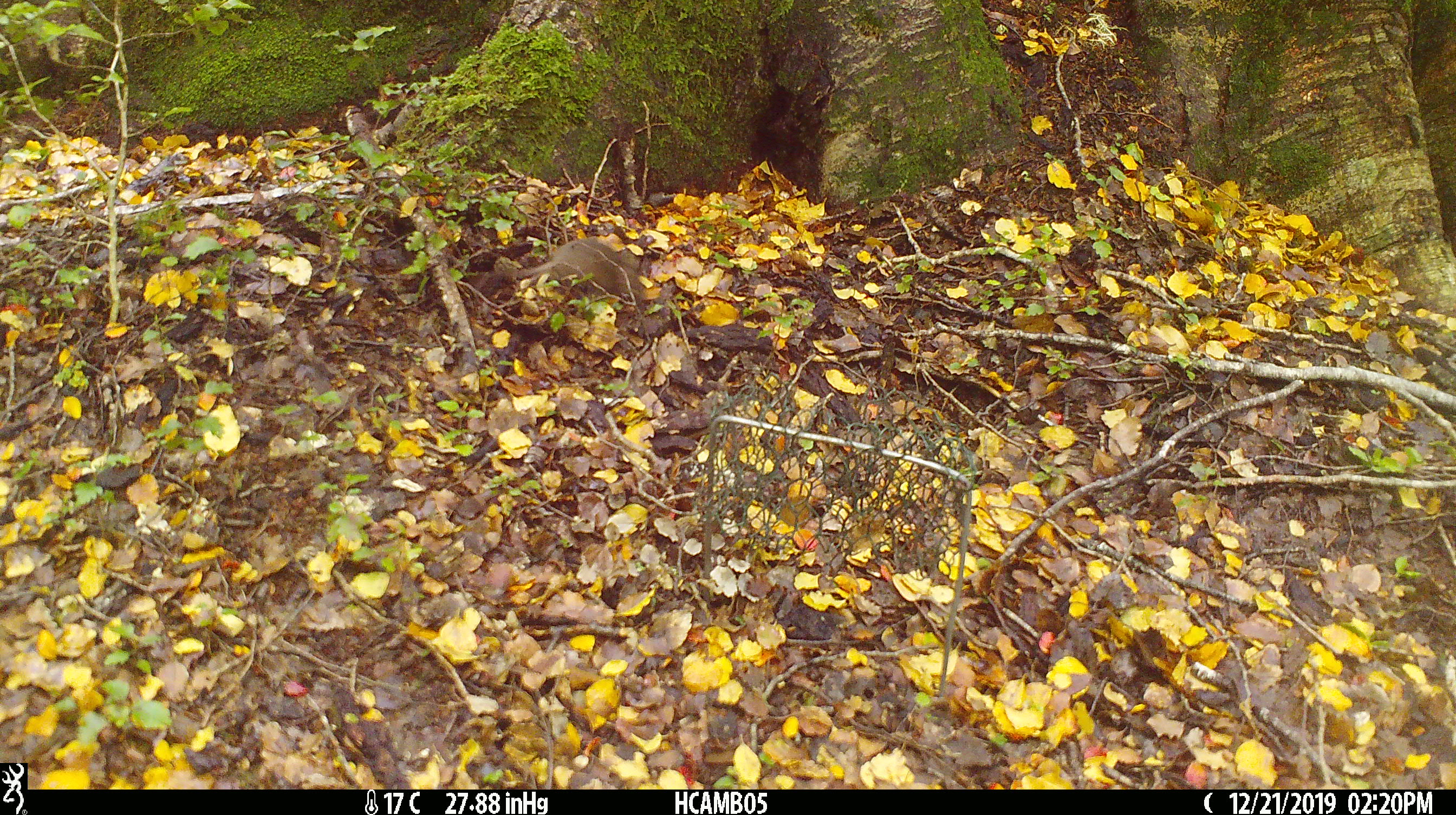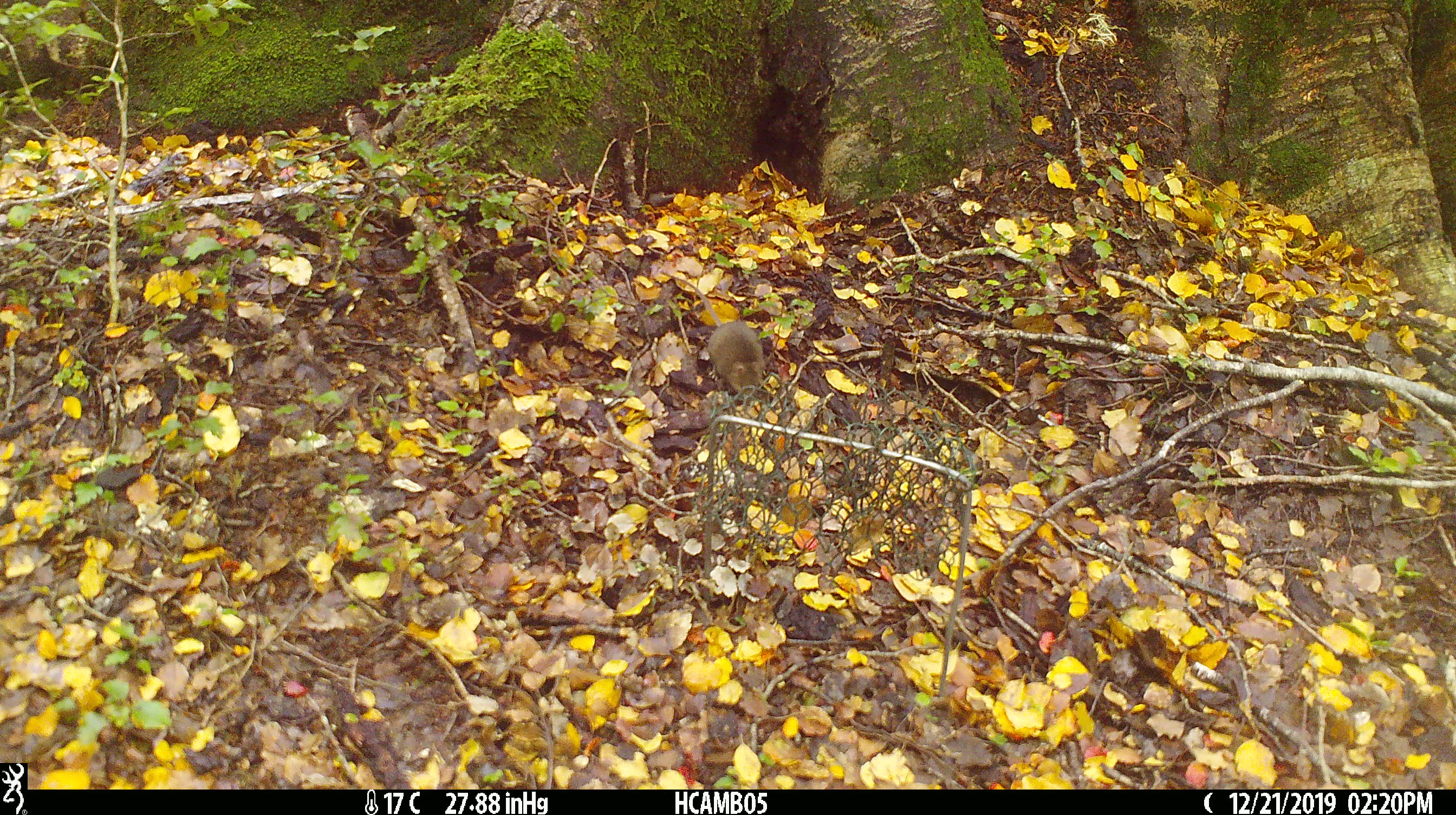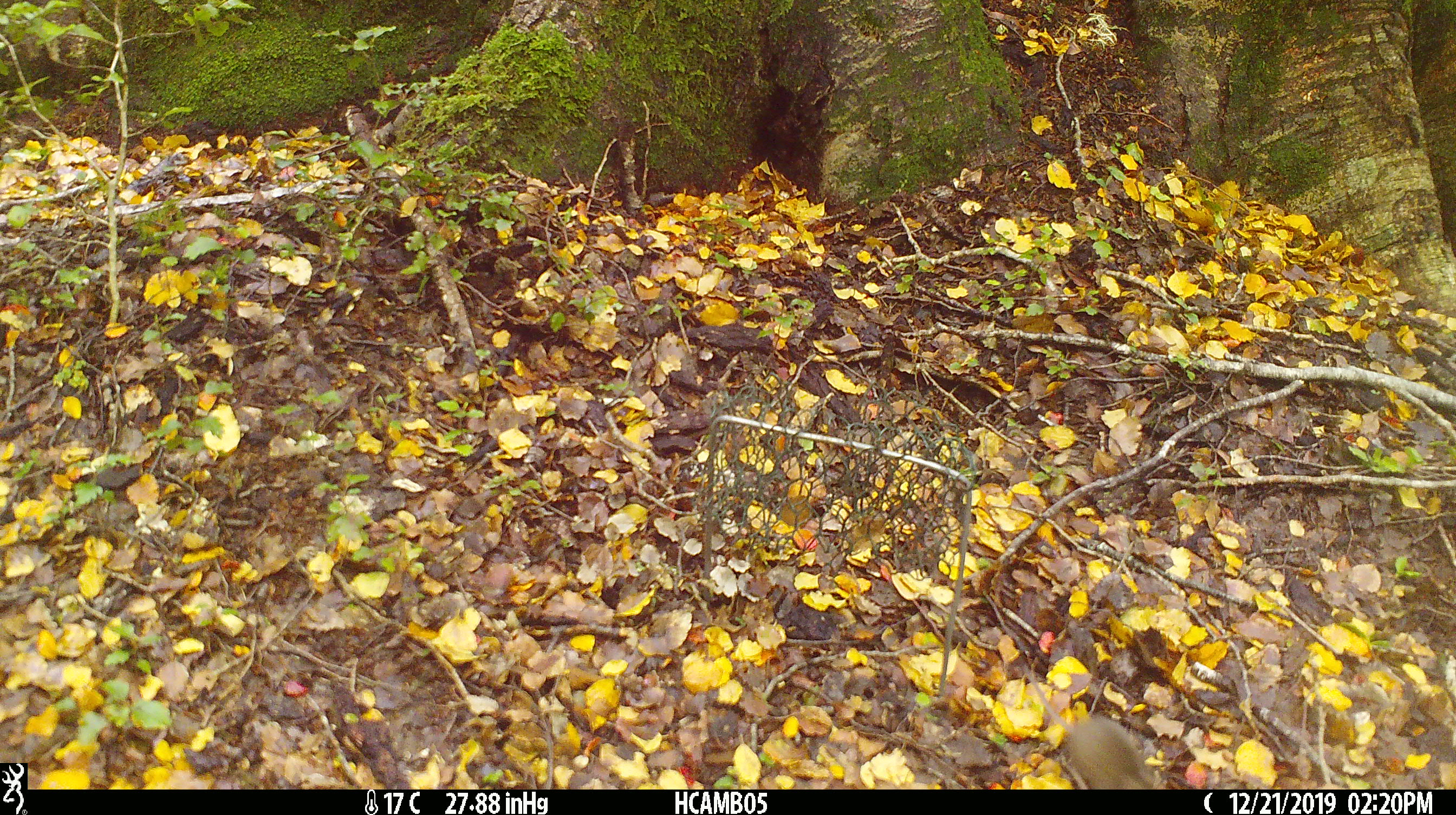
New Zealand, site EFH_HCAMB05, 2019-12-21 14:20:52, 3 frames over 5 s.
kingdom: Animalia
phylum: Chordata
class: Mammalia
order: Rodentia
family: Muridae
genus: Mus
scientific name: Mus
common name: mouse